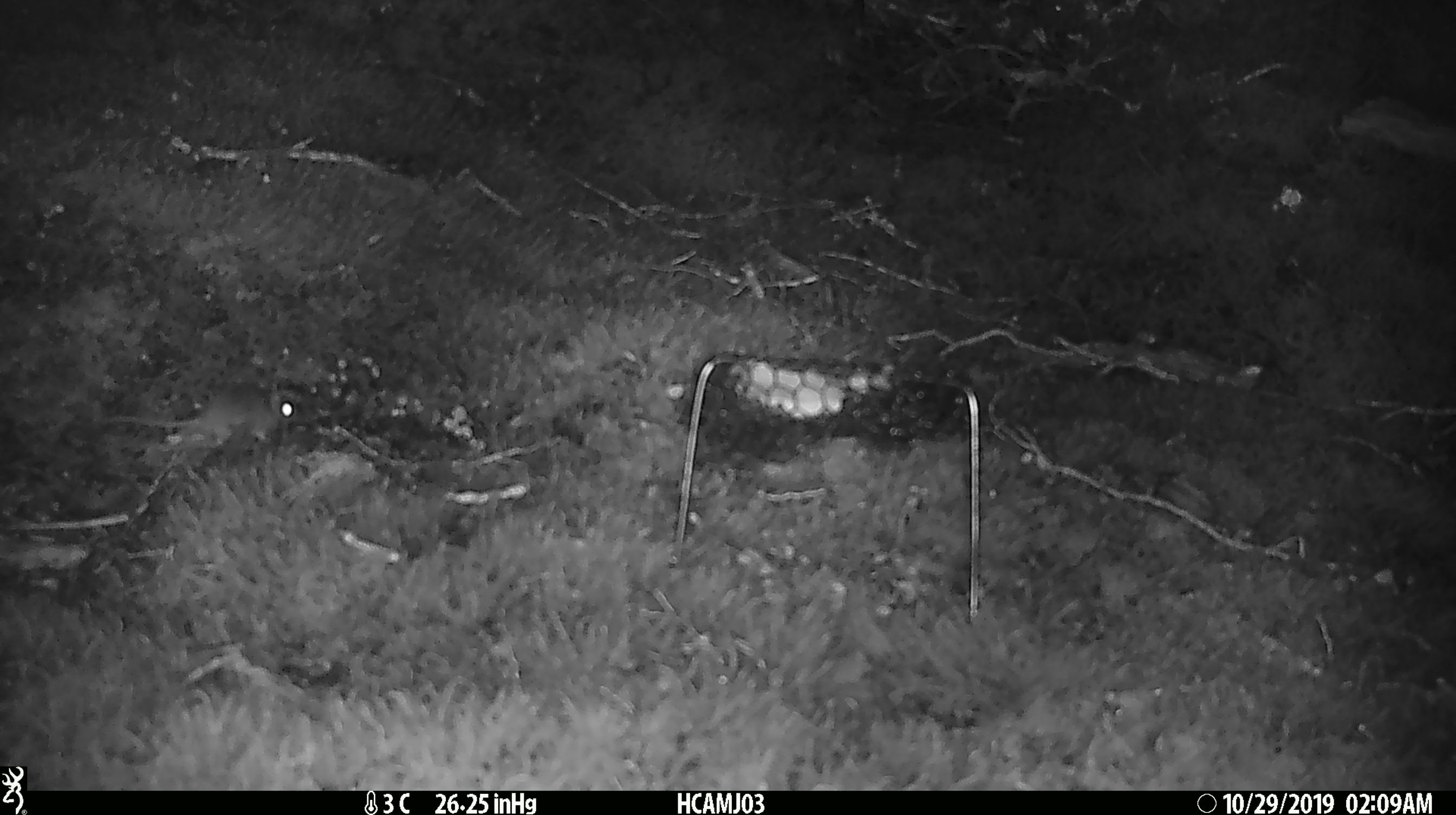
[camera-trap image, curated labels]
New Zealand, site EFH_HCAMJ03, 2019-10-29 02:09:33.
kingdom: Animalia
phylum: Chordata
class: Mammalia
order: Rodentia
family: Muridae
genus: Mus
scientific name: Mus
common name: mouse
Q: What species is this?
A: Mouse (Mus).